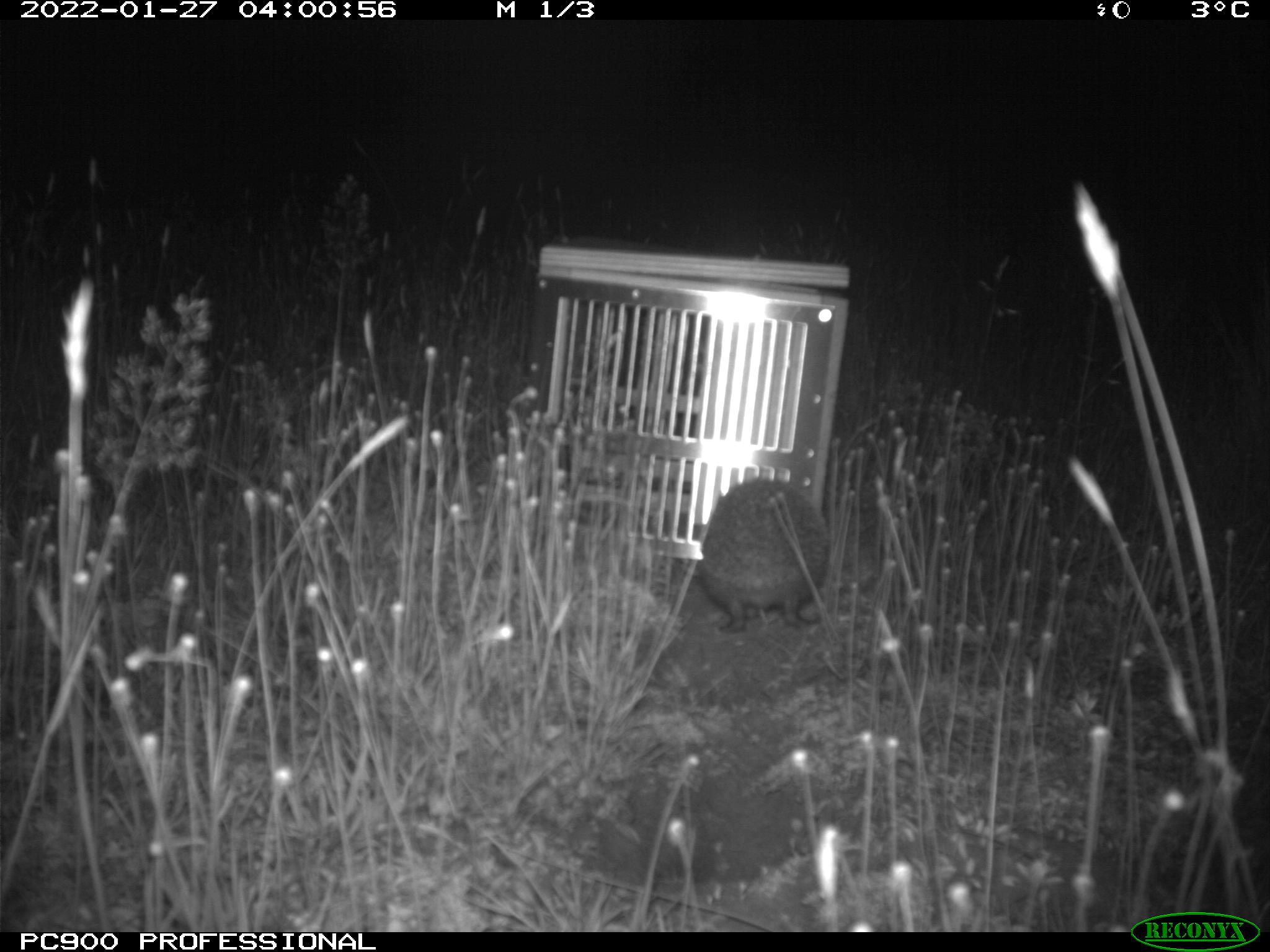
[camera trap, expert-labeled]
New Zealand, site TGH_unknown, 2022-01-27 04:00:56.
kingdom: Animalia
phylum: Chordata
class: Mammalia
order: Eulipotyphla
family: Erinaceidae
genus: Erinaceus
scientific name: Erinaceus europaeus europaeus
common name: european hedgehog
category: hedgehog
Hedgehog (european hedgehog) (Erinaceus europaeus europaeus).